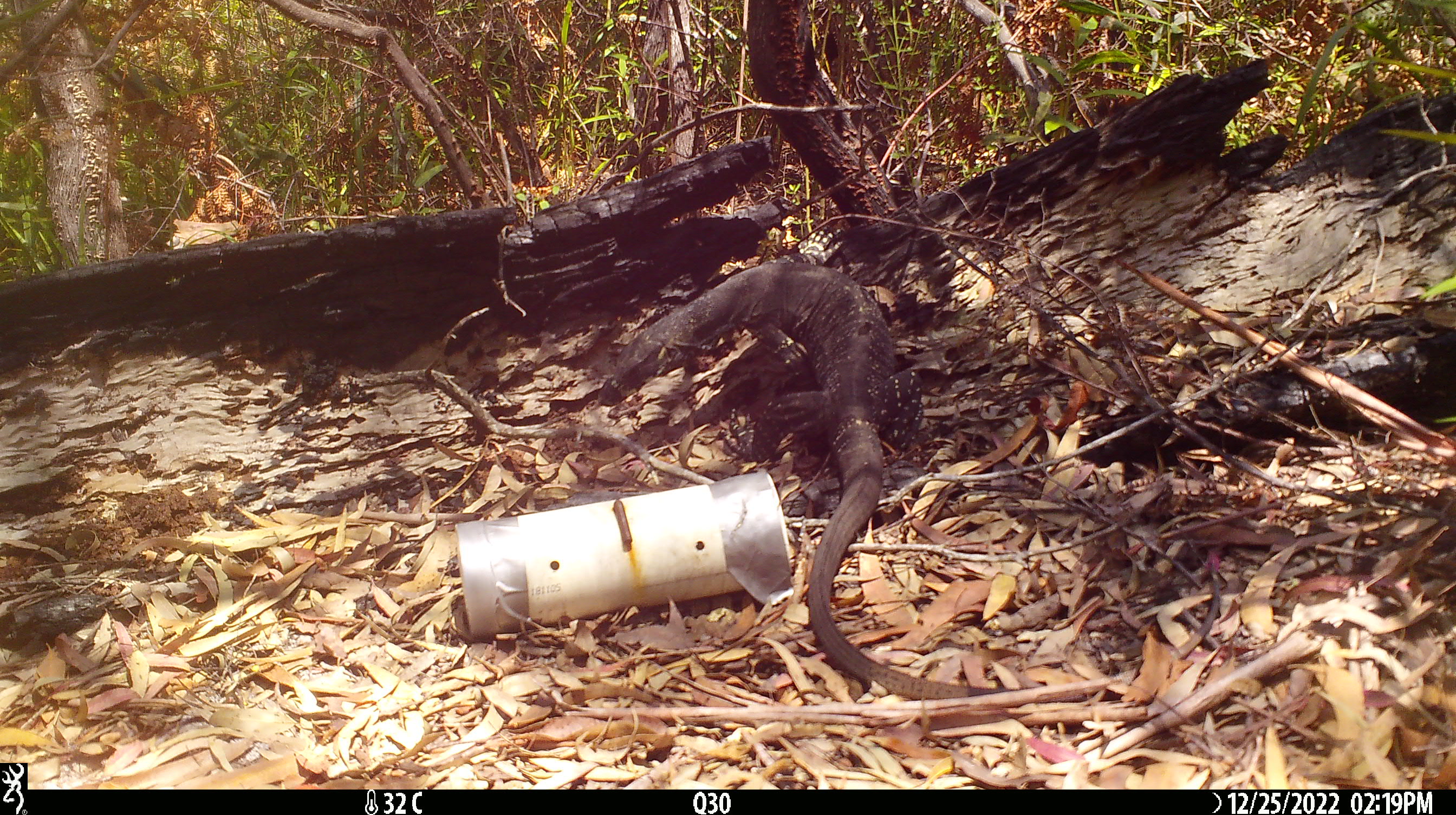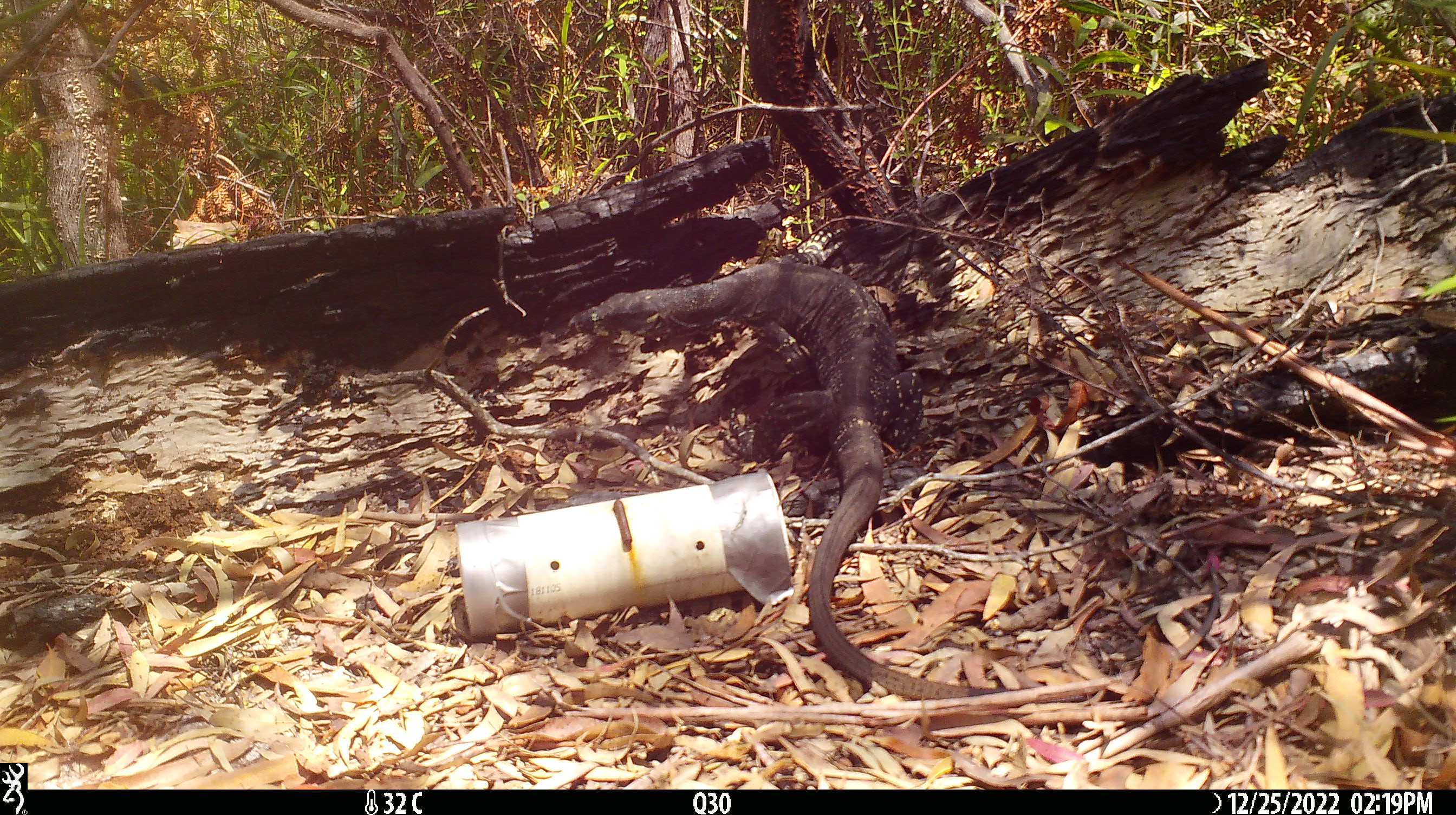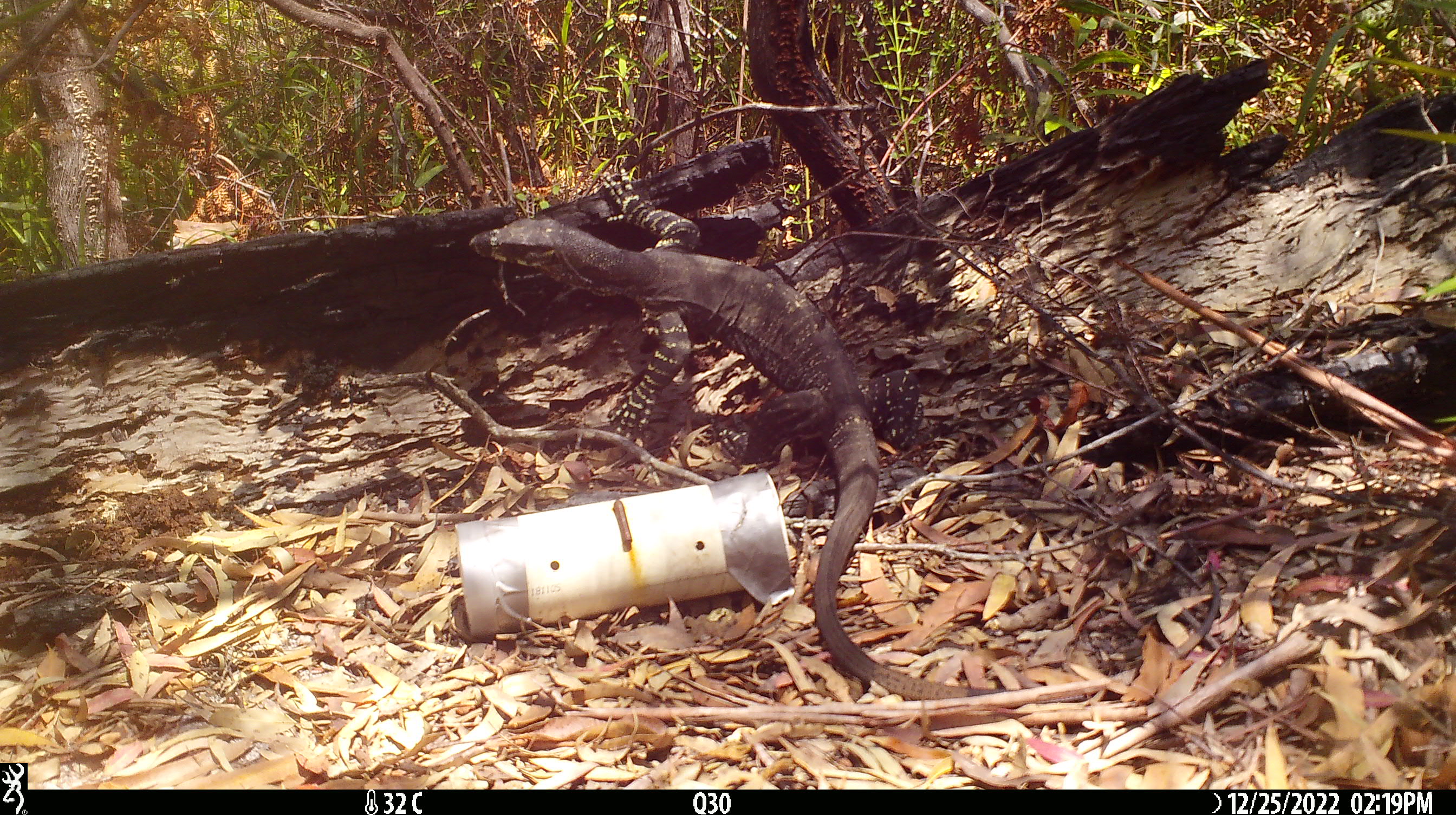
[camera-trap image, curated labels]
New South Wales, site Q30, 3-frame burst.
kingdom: Animalia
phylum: Chordata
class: Reptilia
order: Squamata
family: Varanidae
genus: Varanus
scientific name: Varanus varius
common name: lace monitor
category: goanna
Goanna (lace monitor) (Varanus varius).